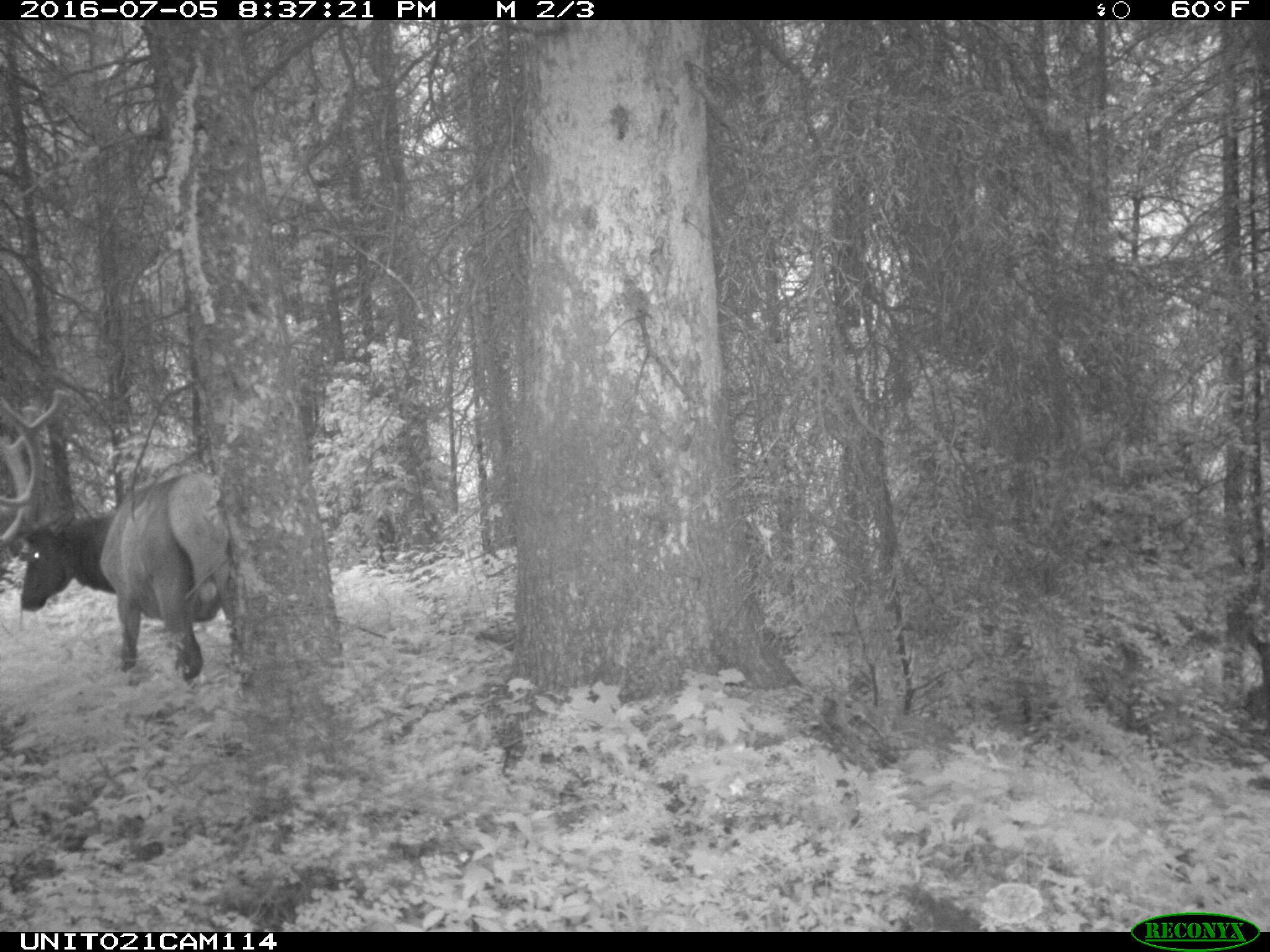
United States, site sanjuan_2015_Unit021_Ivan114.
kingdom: Animalia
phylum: Chordata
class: Mammalia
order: Artiodactyla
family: Cervidae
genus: Cervus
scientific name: Cervus elaphus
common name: red deer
Cervus elaphus (red deer).